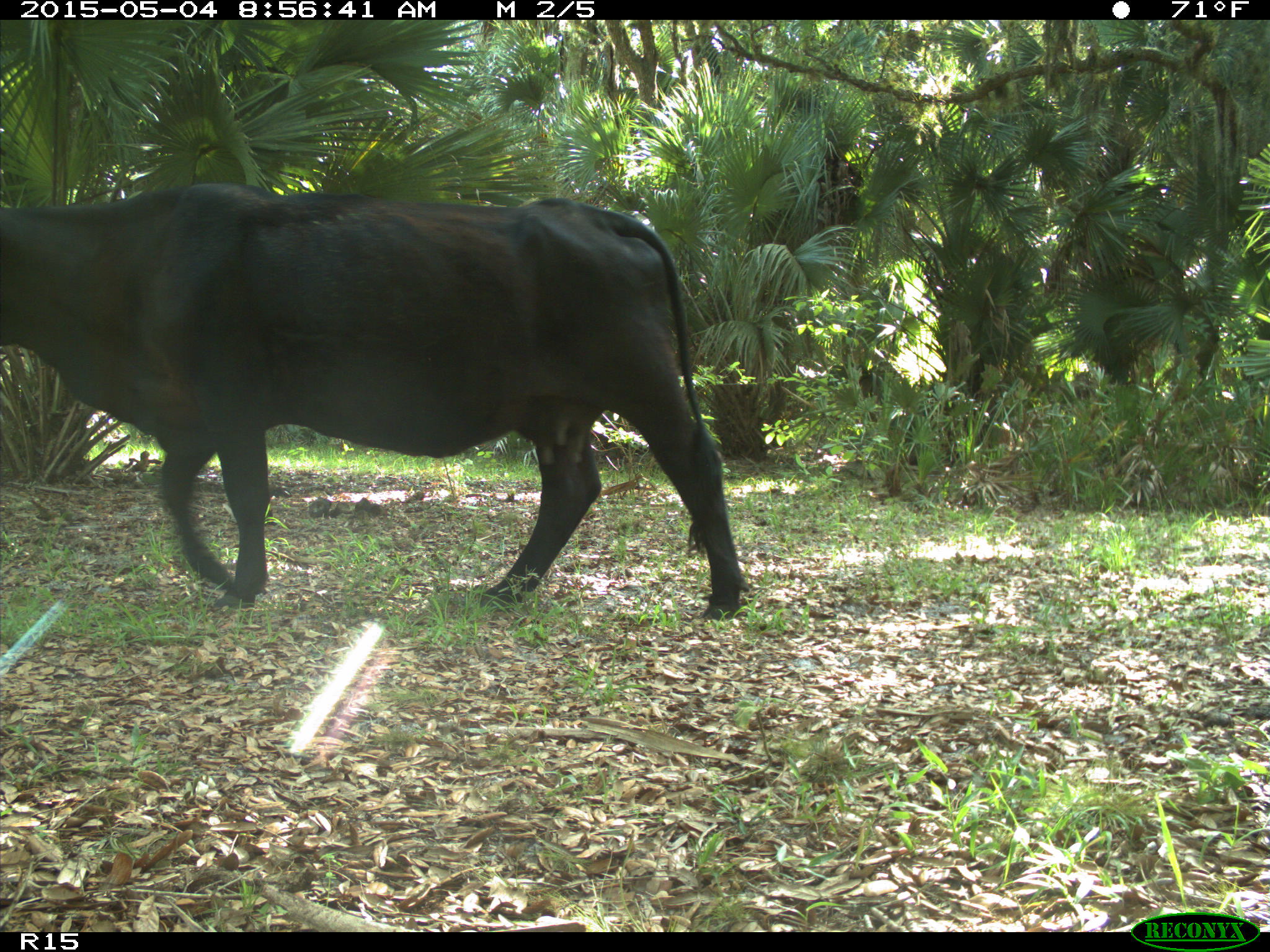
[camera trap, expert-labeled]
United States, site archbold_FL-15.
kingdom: Animalia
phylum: Chordata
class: Mammalia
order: Artiodactyla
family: Bovidae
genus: Bos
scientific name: Bos taurus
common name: domestic cow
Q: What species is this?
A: Bos taurus (domestic cow).